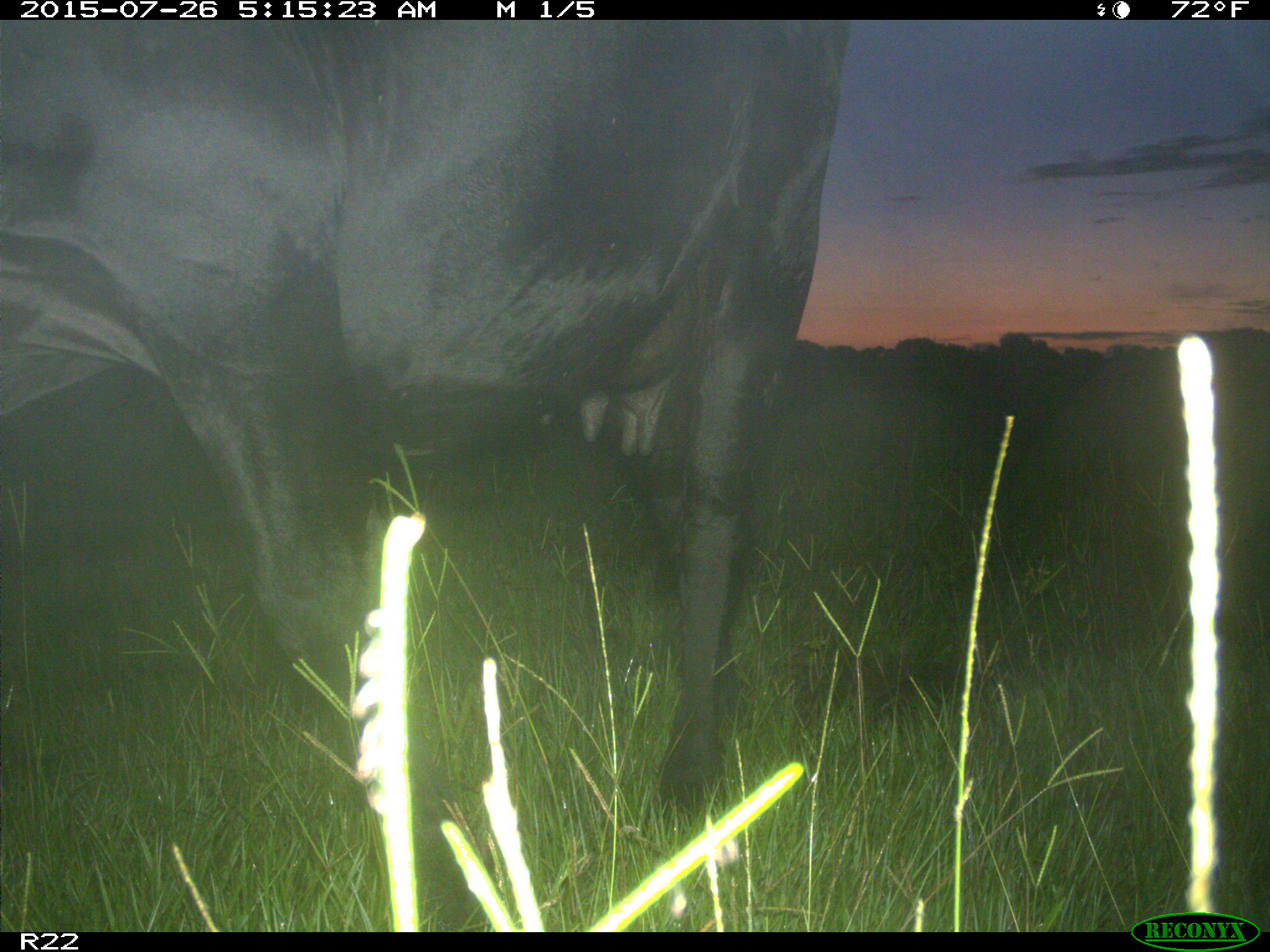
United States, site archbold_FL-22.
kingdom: Animalia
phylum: Chordata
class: Mammalia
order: Artiodactyla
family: Bovidae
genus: Bos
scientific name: Bos taurus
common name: domestic cow